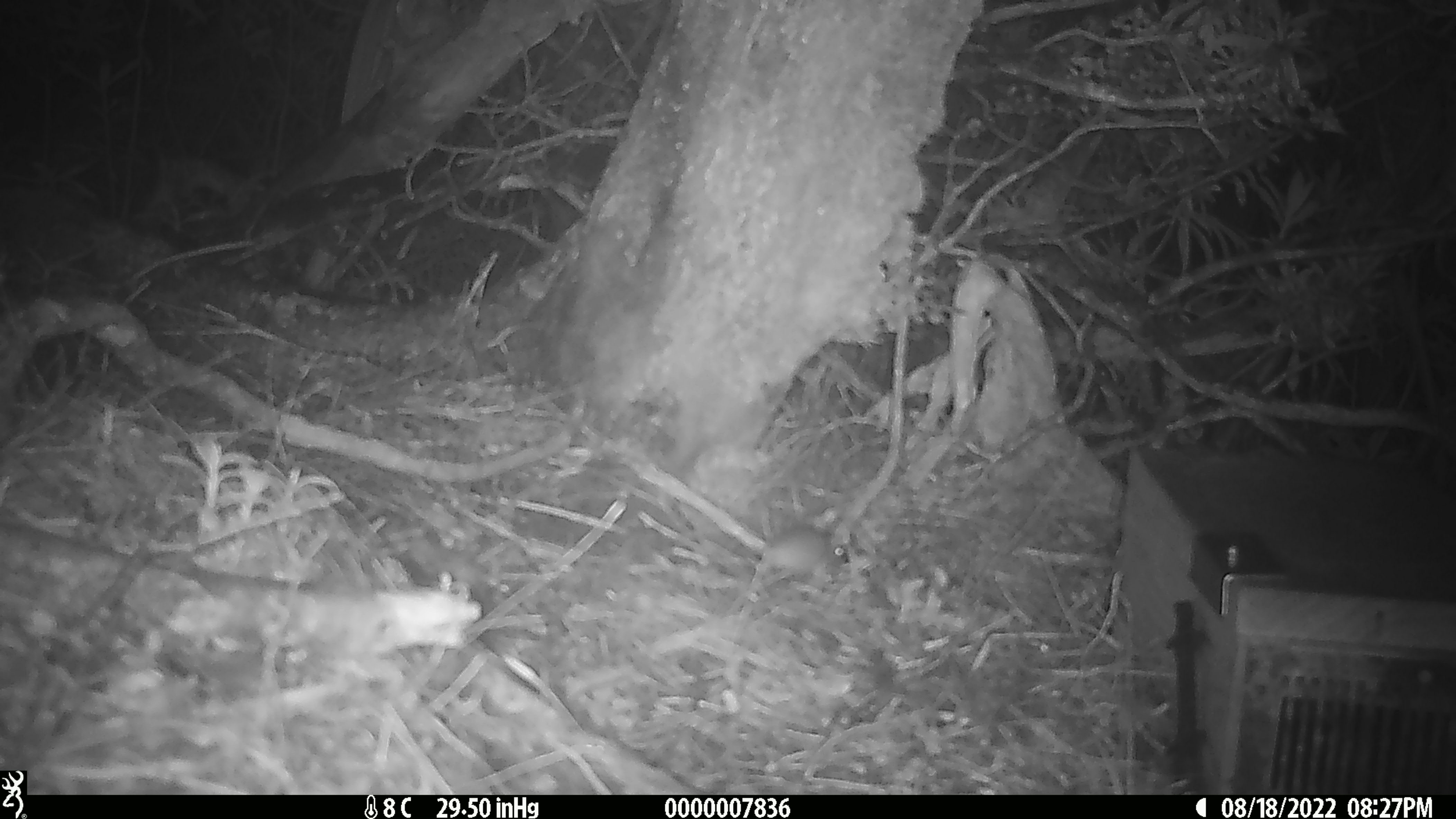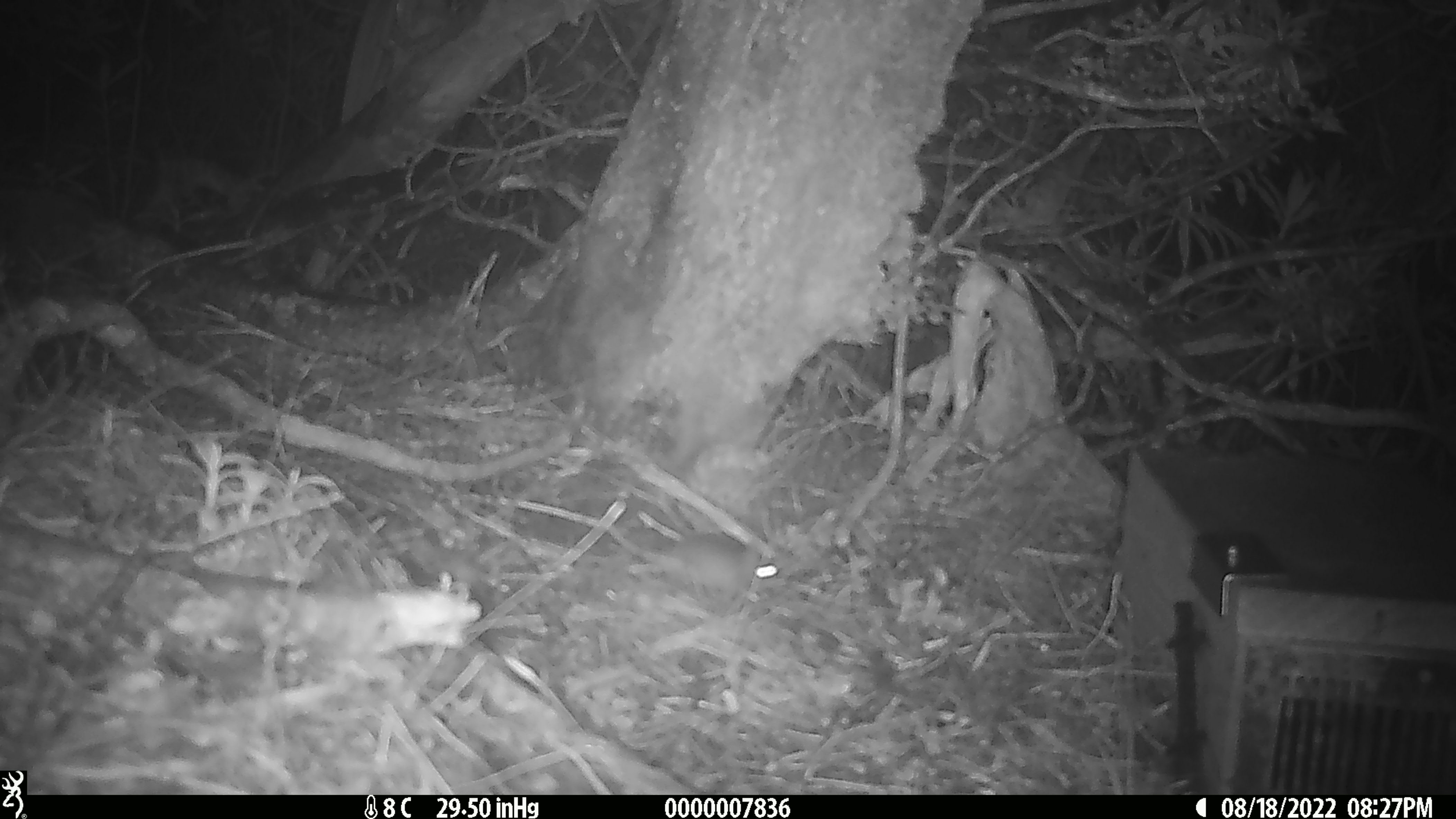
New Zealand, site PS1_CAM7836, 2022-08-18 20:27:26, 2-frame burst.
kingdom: Animalia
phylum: Chordata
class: Mammalia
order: Rodentia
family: Muridae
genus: Mus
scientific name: Mus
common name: mouse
Mouse (Mus).